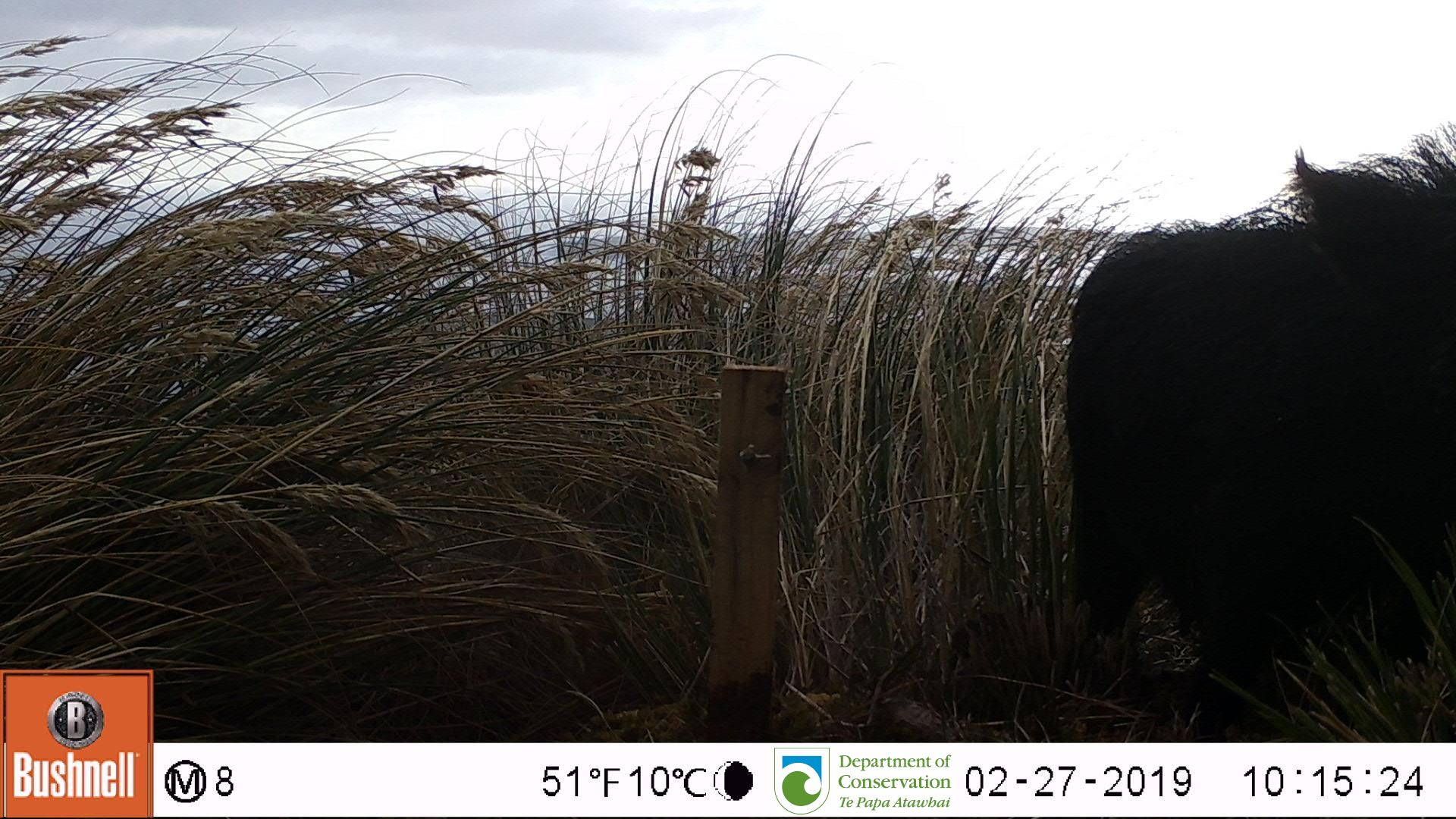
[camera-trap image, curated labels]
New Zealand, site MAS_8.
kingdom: Animalia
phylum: Chordata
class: Mammalia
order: Artiodactyla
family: Suidae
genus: Sus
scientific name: Sus scrofa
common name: pig